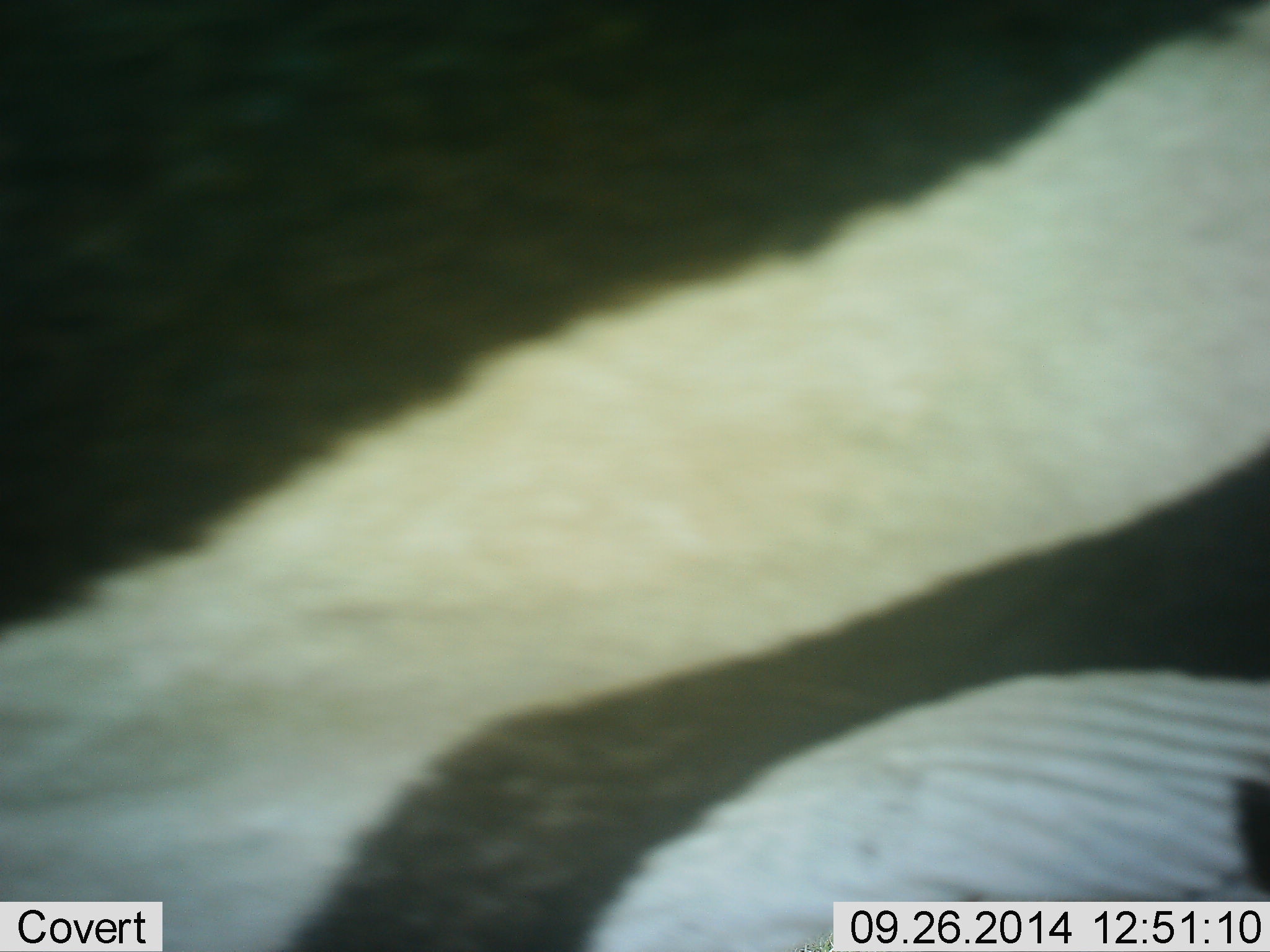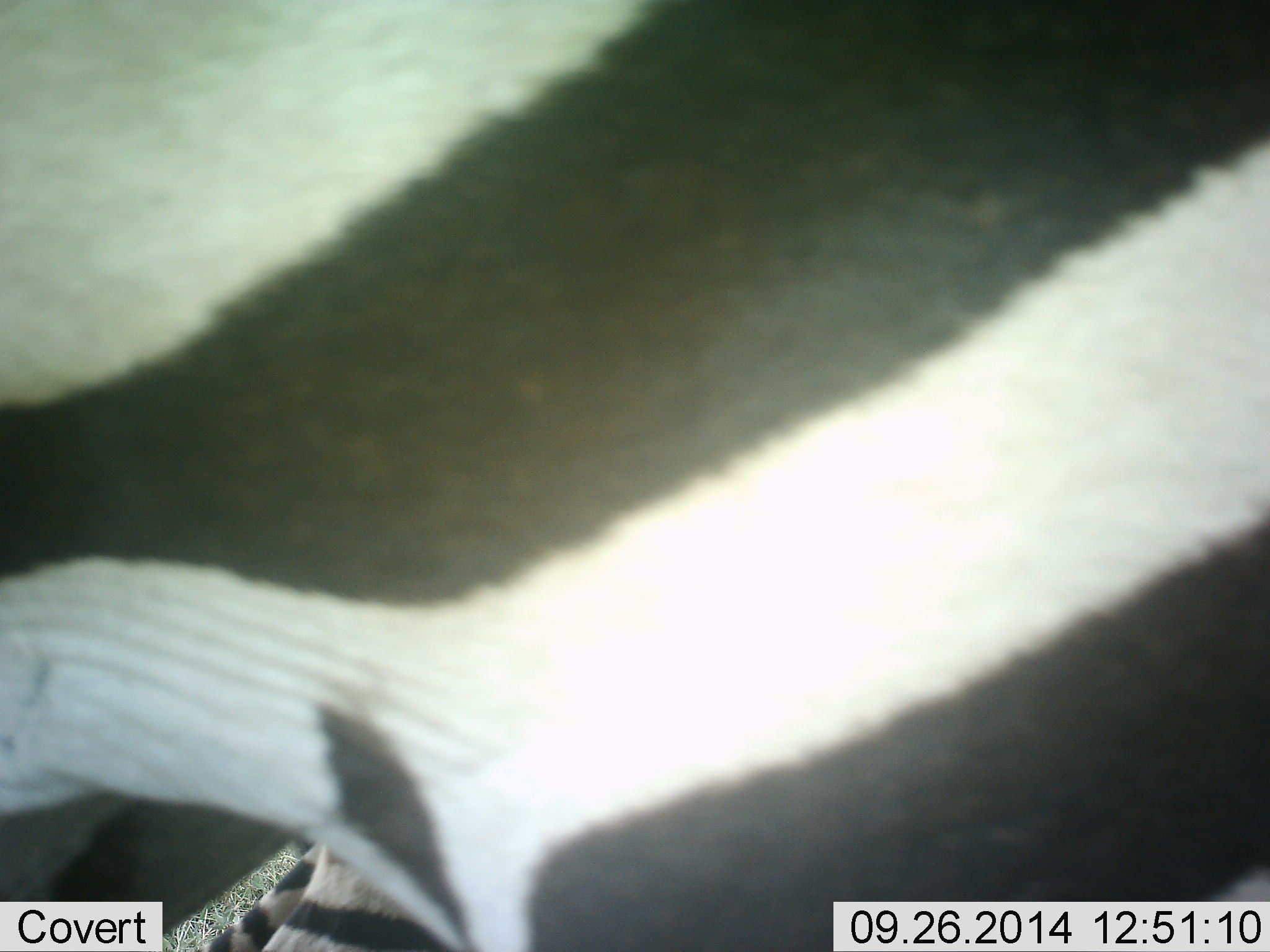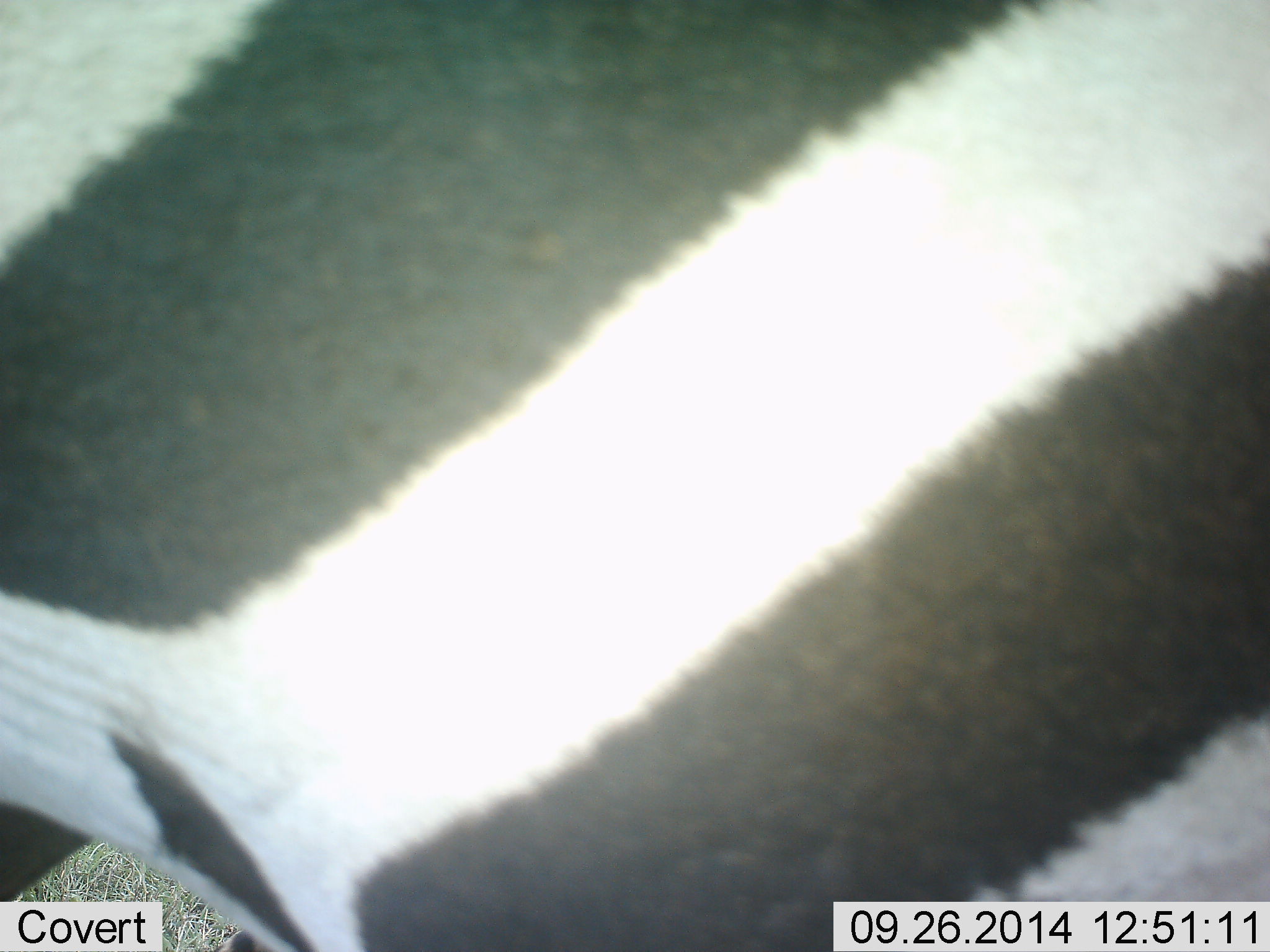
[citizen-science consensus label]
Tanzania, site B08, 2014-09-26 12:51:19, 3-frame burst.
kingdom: Animalia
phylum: Chordata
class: Mammalia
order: Perissodactyla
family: Equidae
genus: Equus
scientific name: Equus quagga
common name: plains zebra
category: zebra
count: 1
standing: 60%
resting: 0%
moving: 40%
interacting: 10%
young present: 0%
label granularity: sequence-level